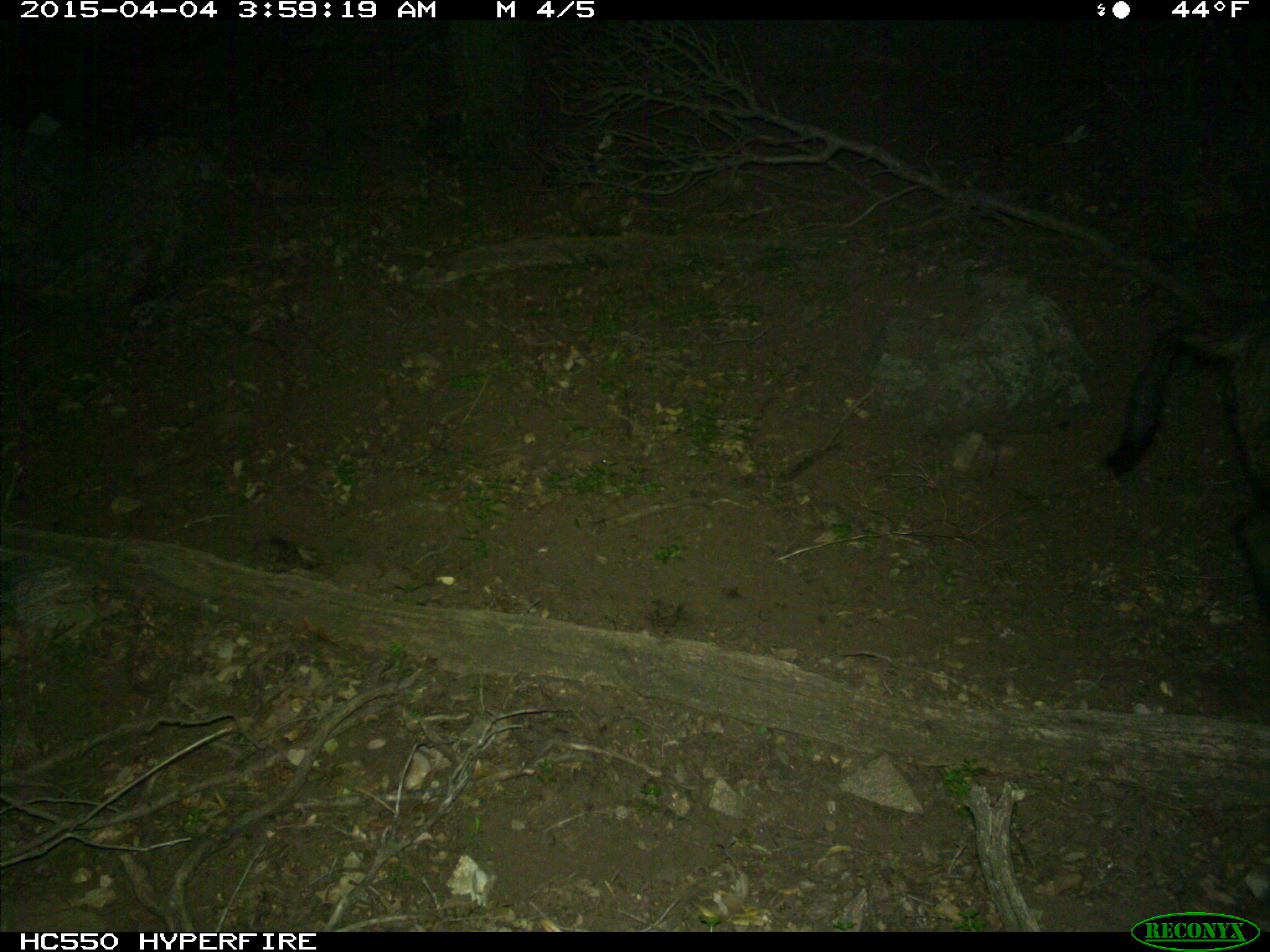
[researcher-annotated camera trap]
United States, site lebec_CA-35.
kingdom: Animalia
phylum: Chordata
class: Mammalia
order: Artiodactyla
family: Suidae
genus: Sus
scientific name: Sus scrofa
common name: wild boar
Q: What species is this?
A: Sus scrofa (wild boar).